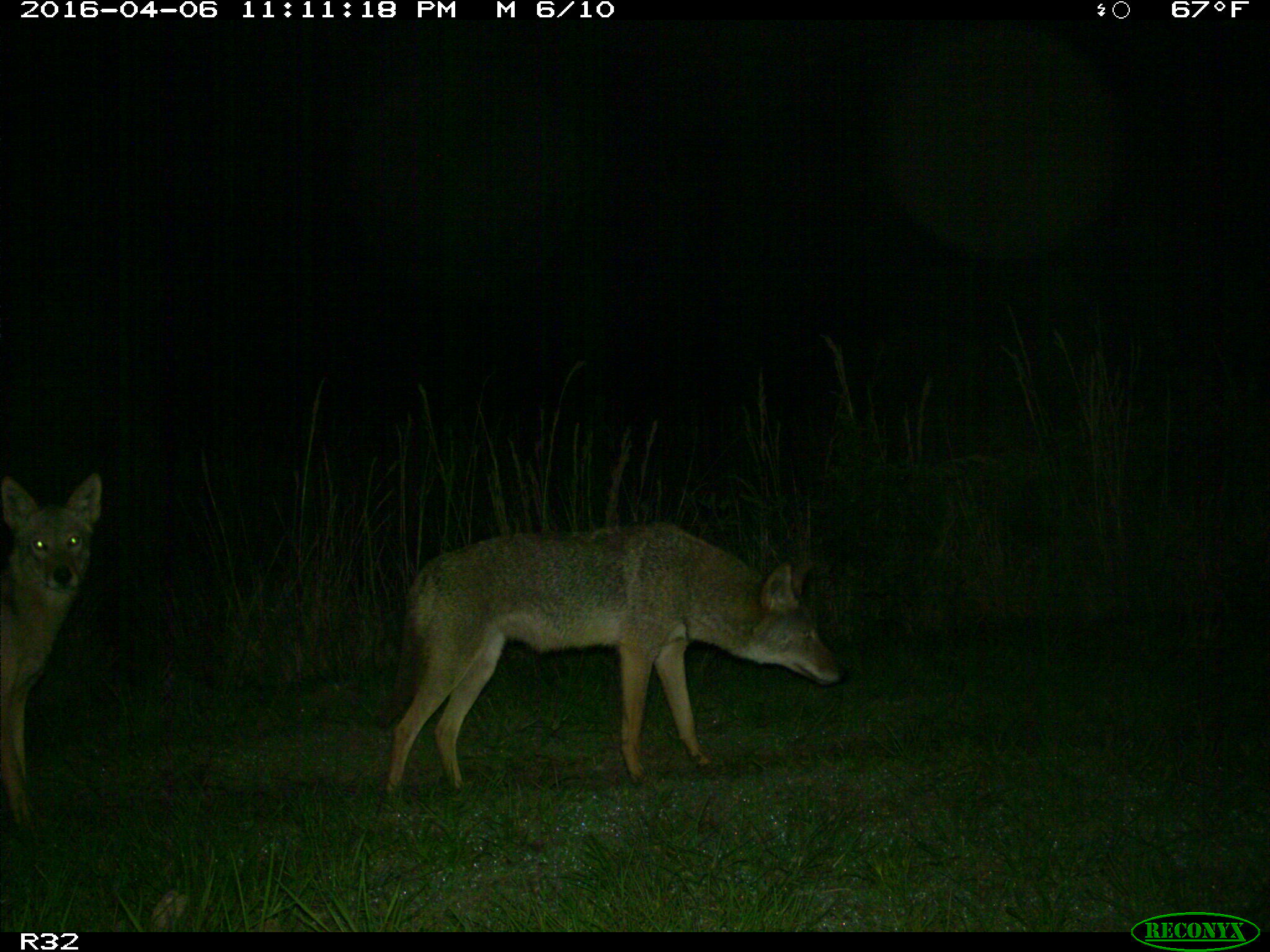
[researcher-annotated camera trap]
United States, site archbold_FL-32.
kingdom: Animalia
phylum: Chordata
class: Mammalia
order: Carnivora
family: Canidae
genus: Canis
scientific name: Canis latrans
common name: coyote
Canis latrans (coyote).